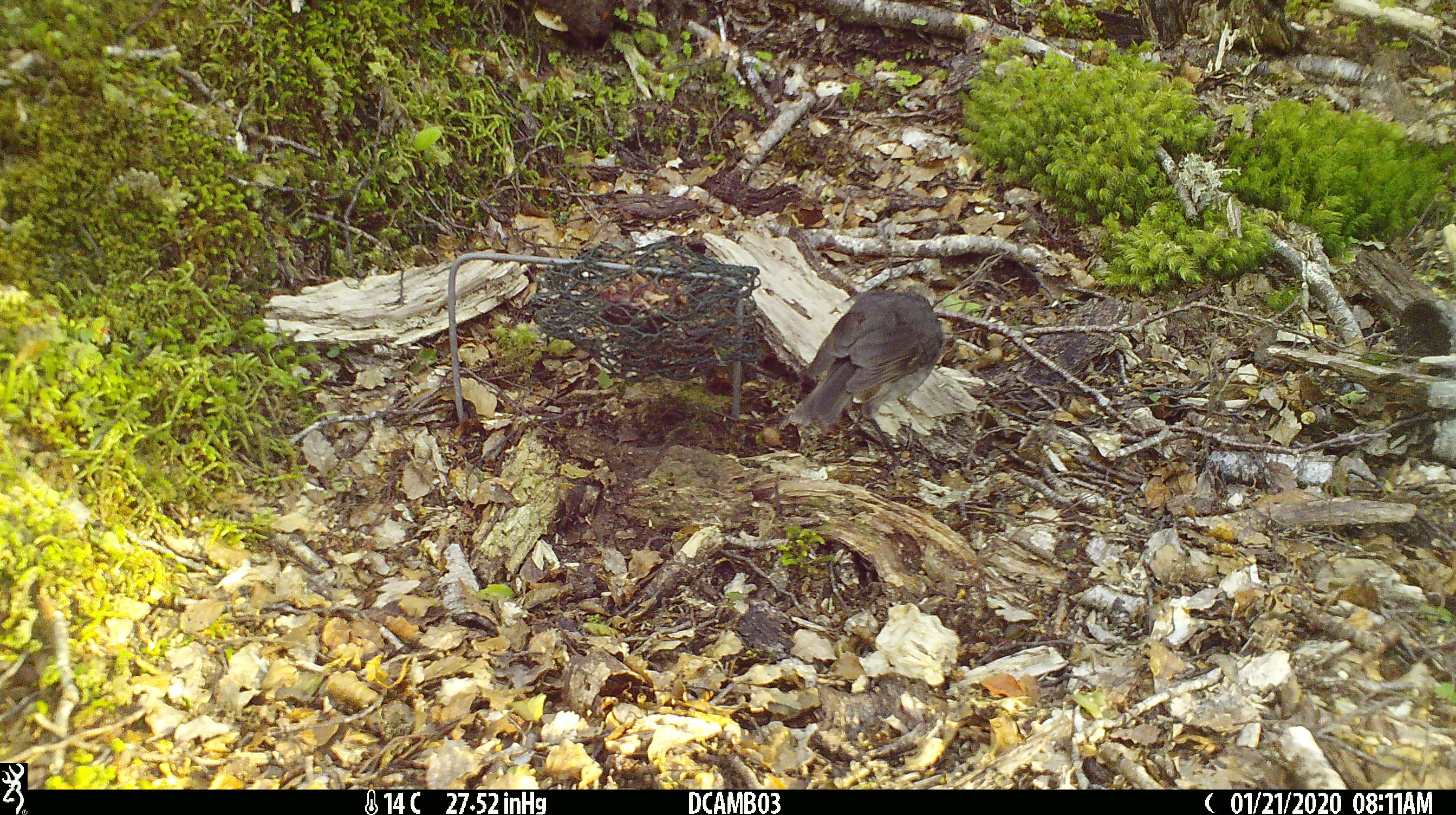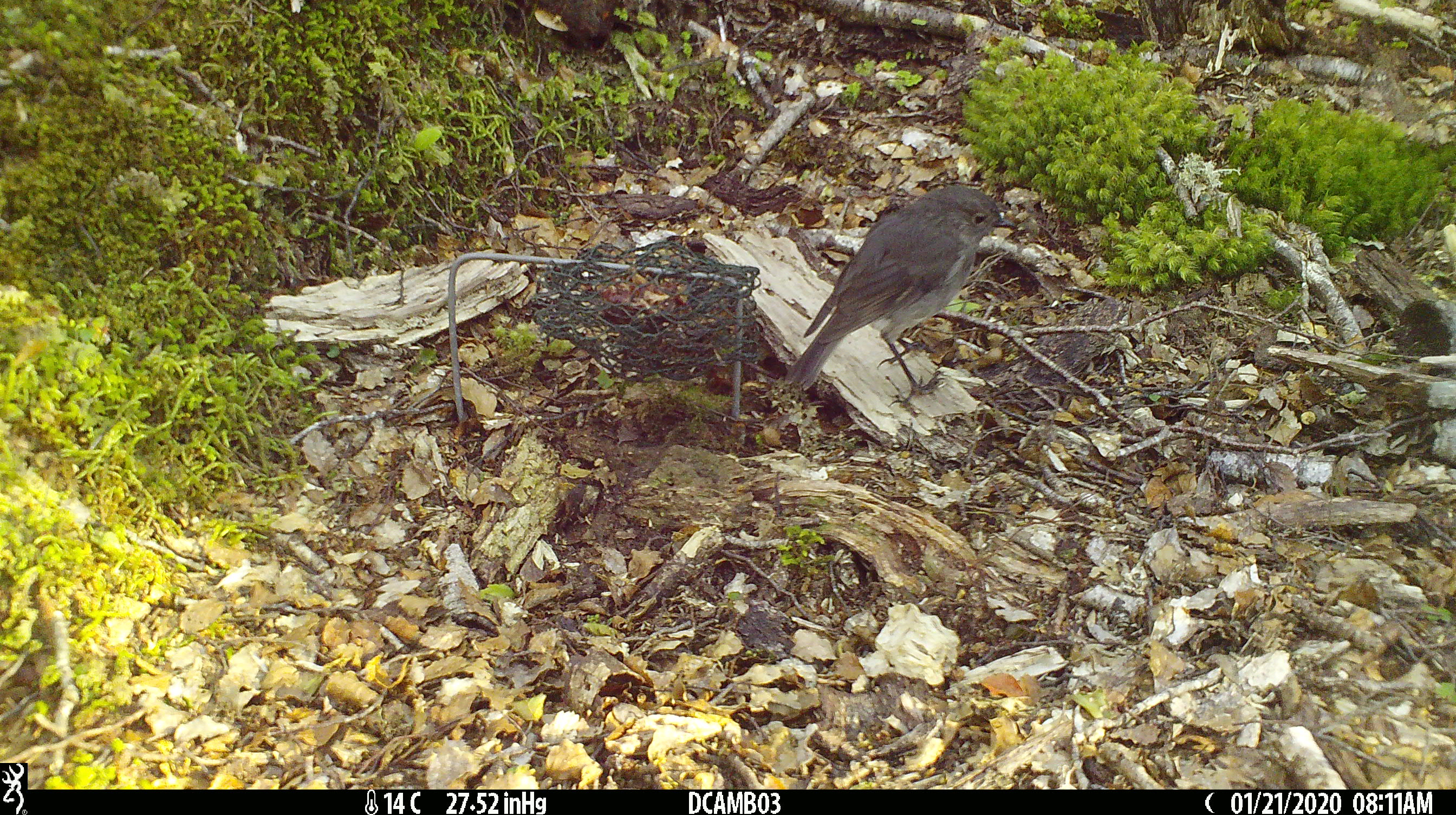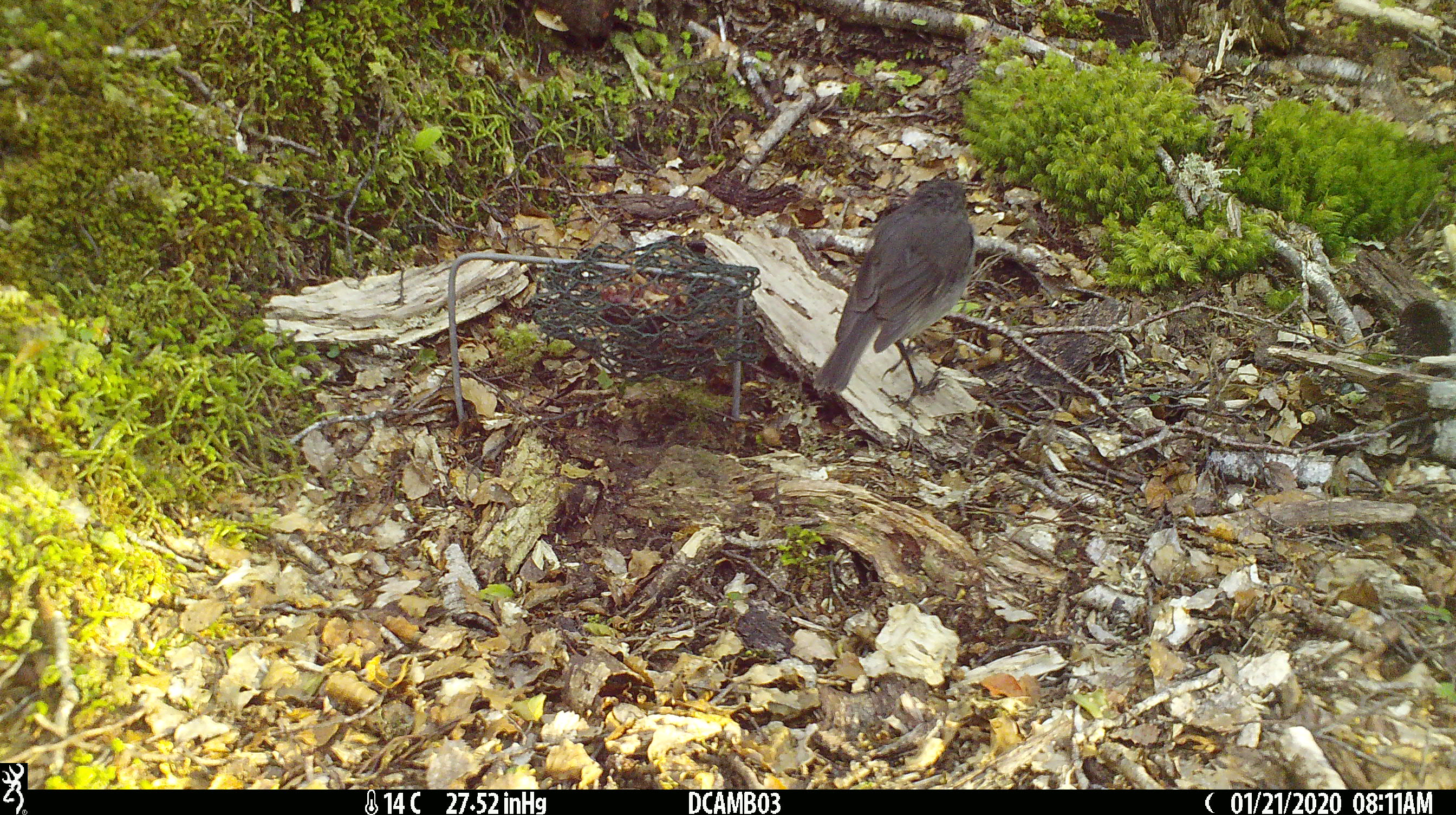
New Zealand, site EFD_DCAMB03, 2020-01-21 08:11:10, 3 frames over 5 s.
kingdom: Animalia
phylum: Chordata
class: Aves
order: Passeriformes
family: Petroicidae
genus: Petroica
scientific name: Petroica australis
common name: new zealand robin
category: robin